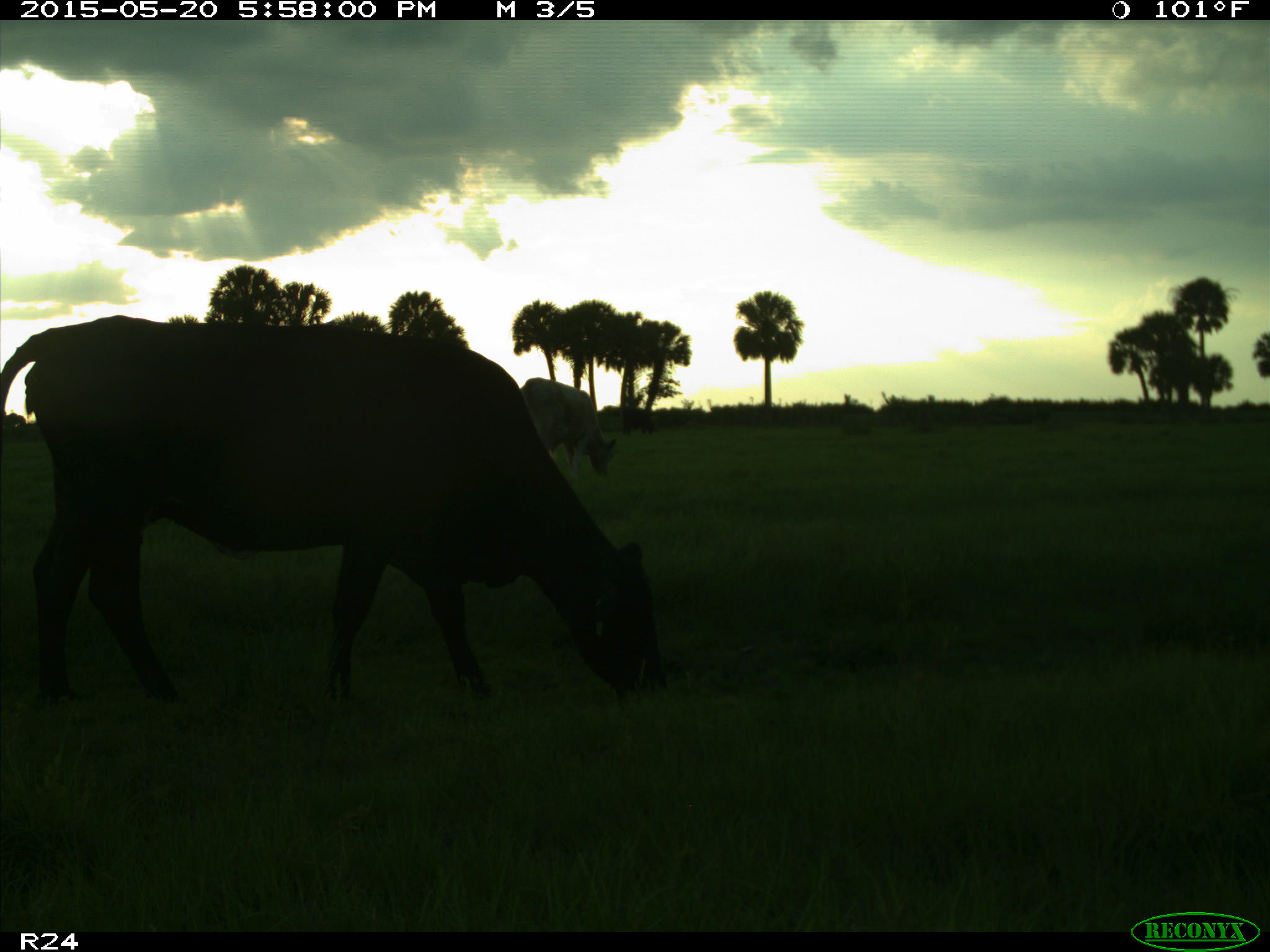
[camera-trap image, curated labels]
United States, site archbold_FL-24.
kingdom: Animalia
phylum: Chordata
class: Mammalia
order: Artiodactyla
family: Bovidae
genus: Bos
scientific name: Bos taurus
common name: domestic cow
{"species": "Bos taurus (domestic cow)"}